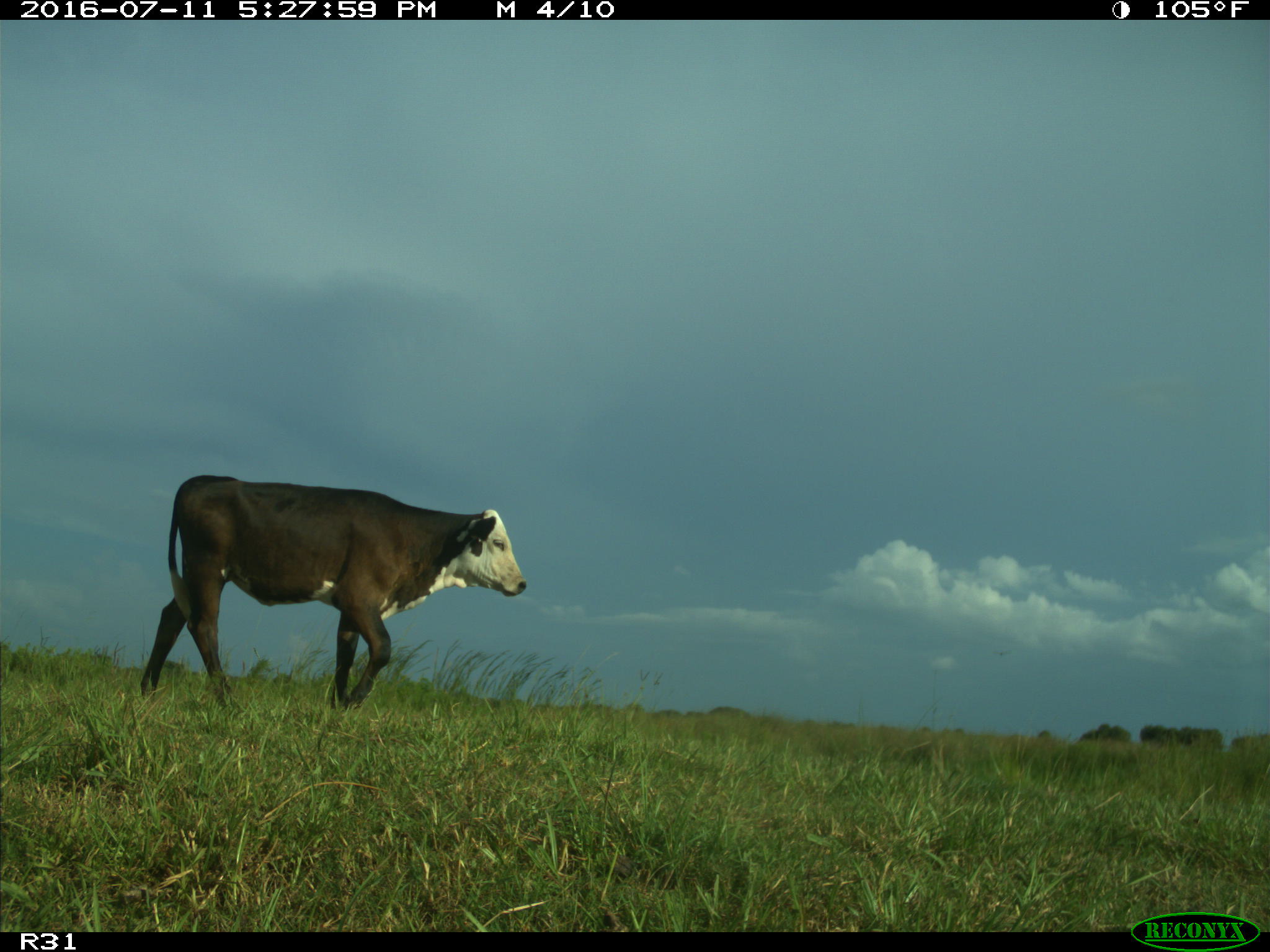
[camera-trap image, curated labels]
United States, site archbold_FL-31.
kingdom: Animalia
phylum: Chordata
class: Mammalia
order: Artiodactyla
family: Bovidae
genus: Bos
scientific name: Bos taurus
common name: domestic cow